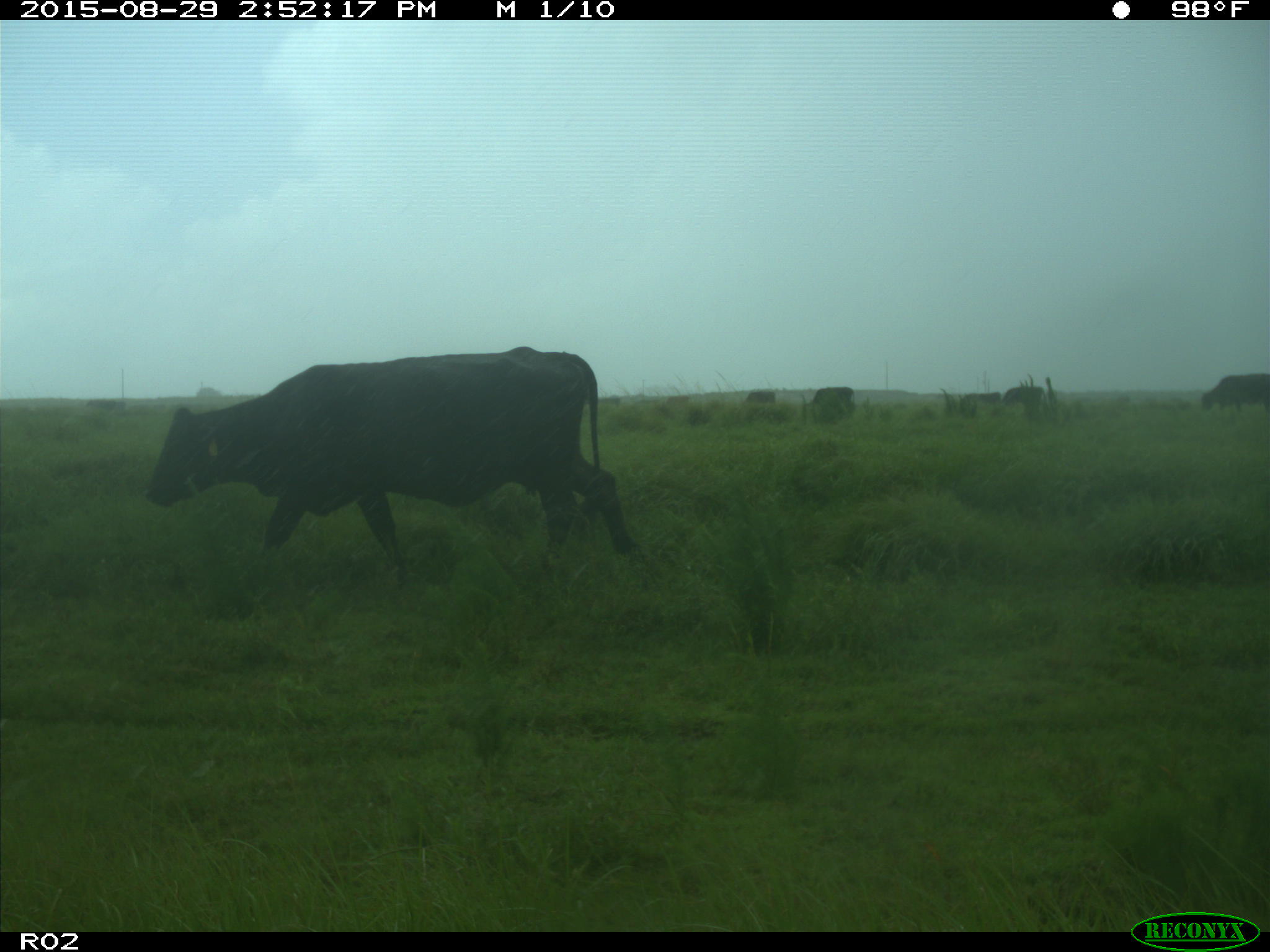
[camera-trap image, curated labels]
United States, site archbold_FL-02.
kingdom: Animalia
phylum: Chordata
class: Mammalia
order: Artiodactyla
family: Bovidae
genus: Bos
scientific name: Bos taurus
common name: domestic cow